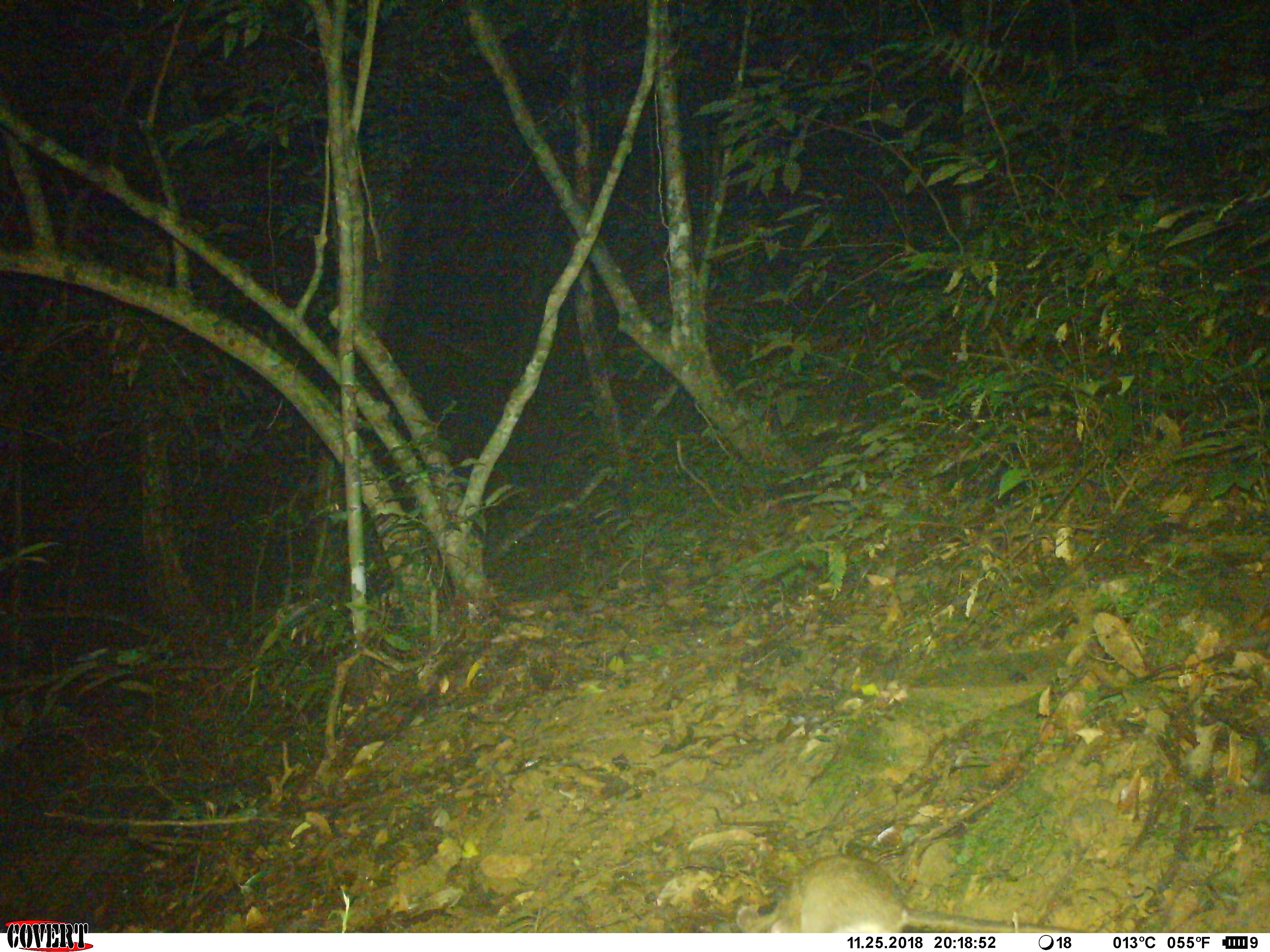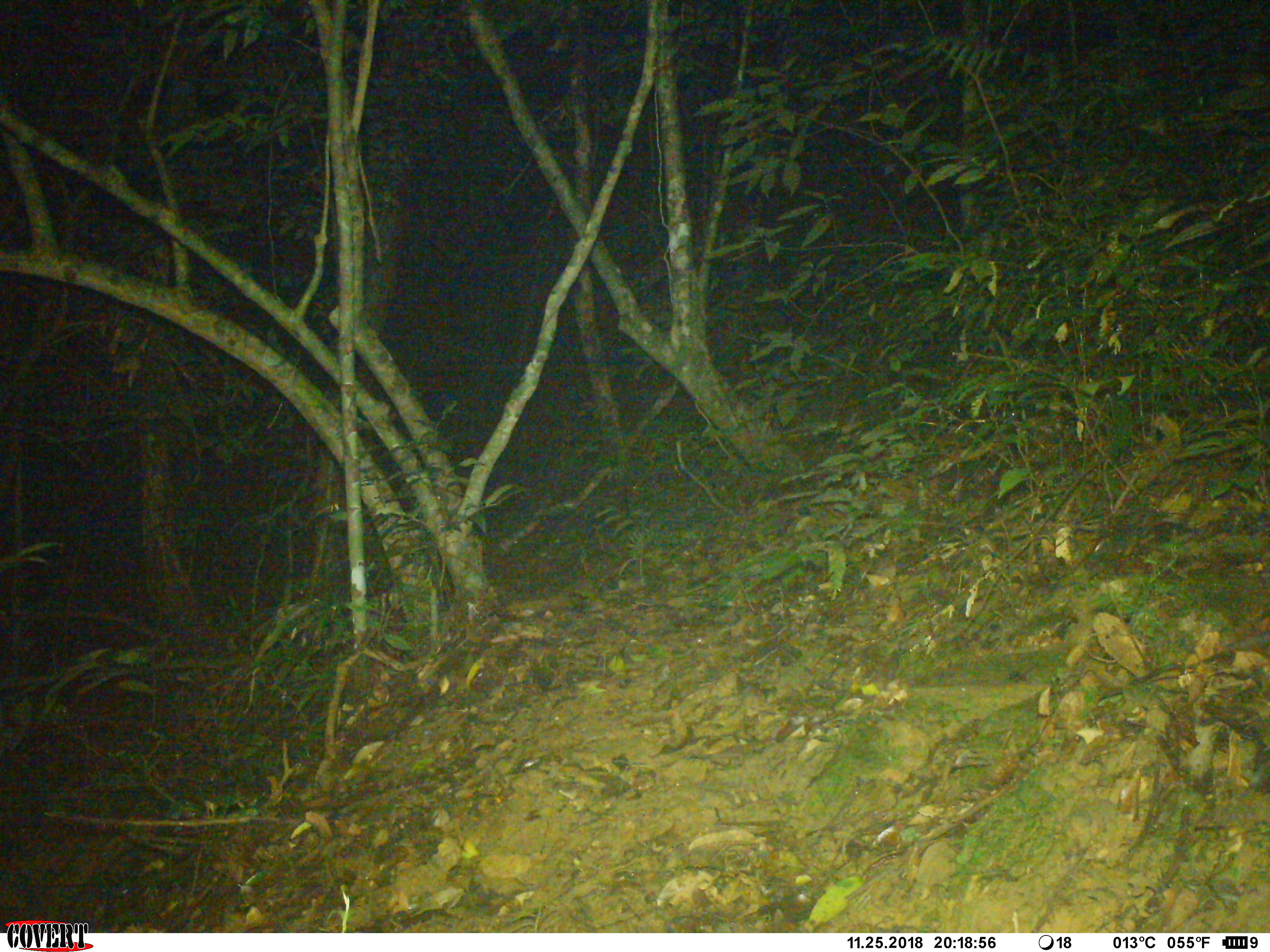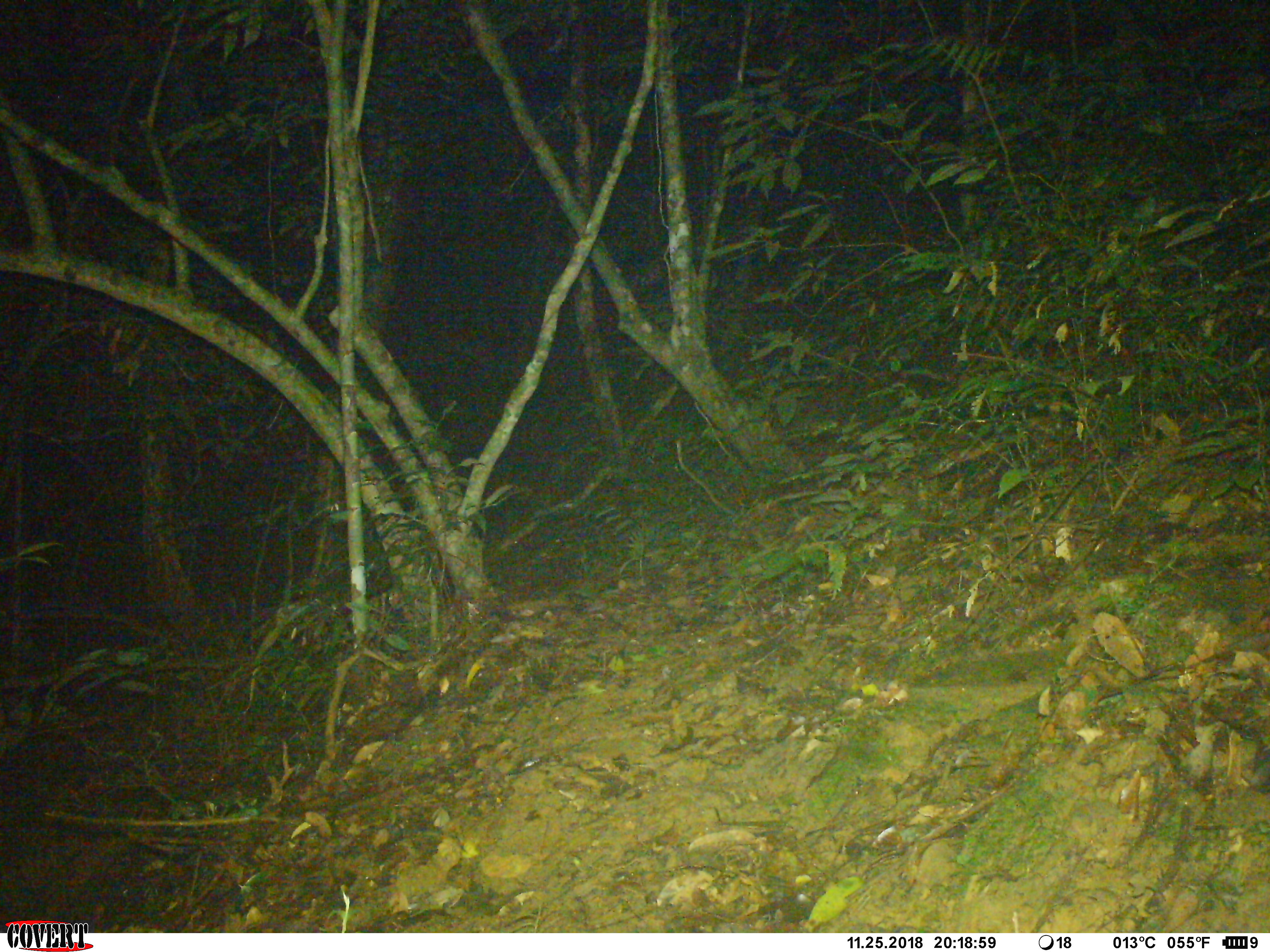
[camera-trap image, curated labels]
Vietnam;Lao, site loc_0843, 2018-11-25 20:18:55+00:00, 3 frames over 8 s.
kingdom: Animalia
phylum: Chordata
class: Mammalia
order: Rodentia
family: Muridae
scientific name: Muridae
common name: old-world mice and rats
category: unidentified murid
Unidentified murid (old-world mice and rats) (Muridae). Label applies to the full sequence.